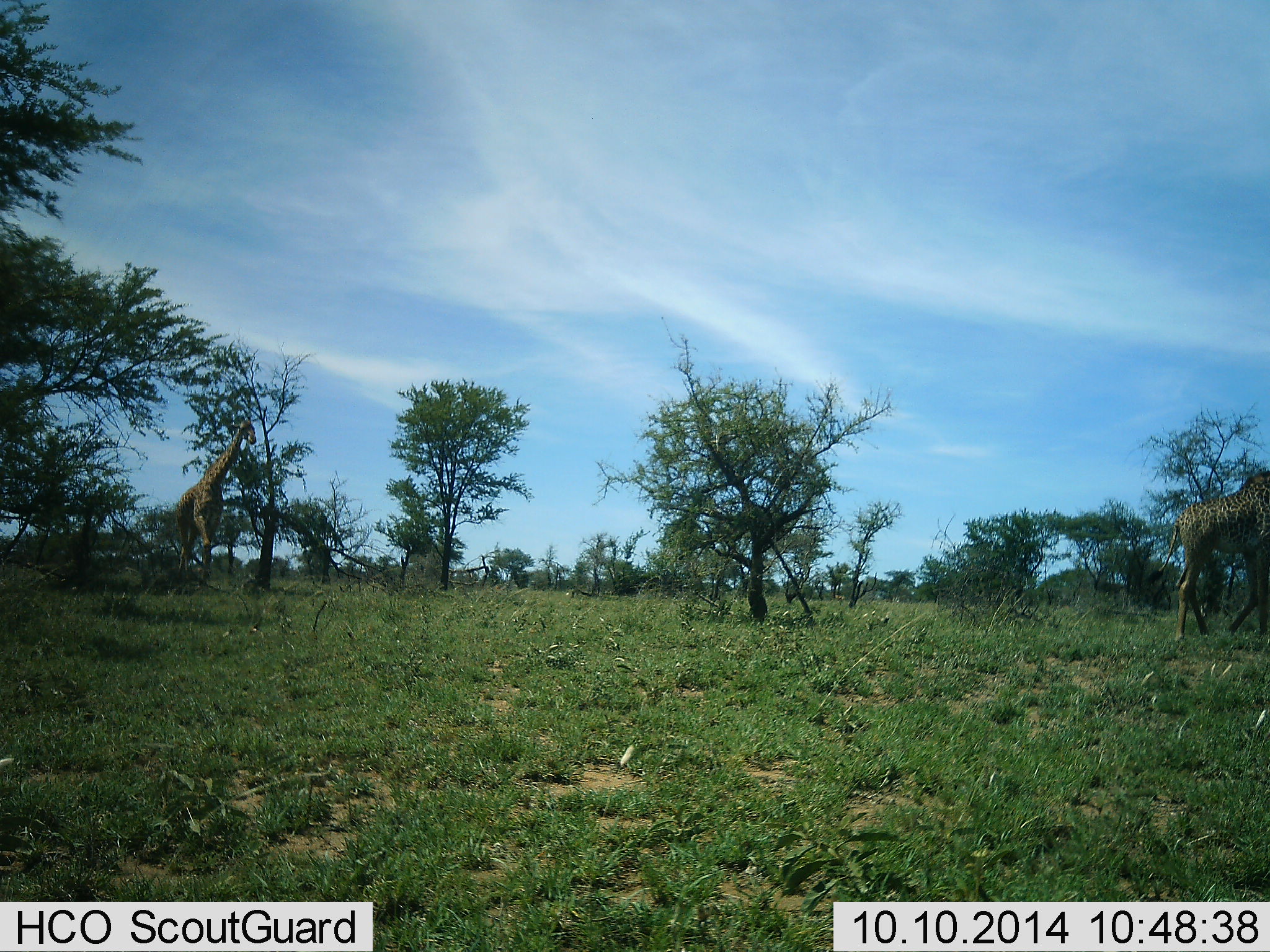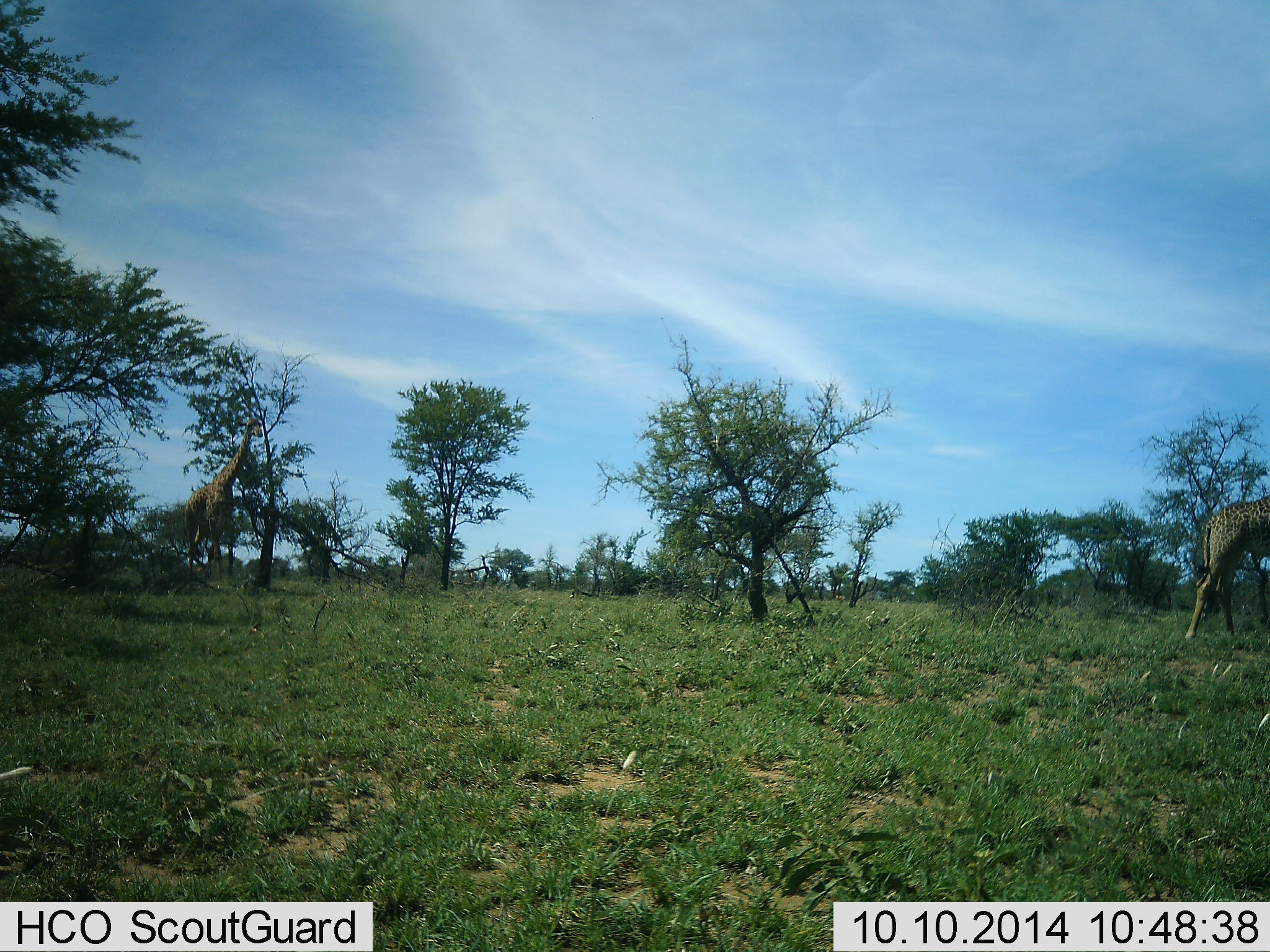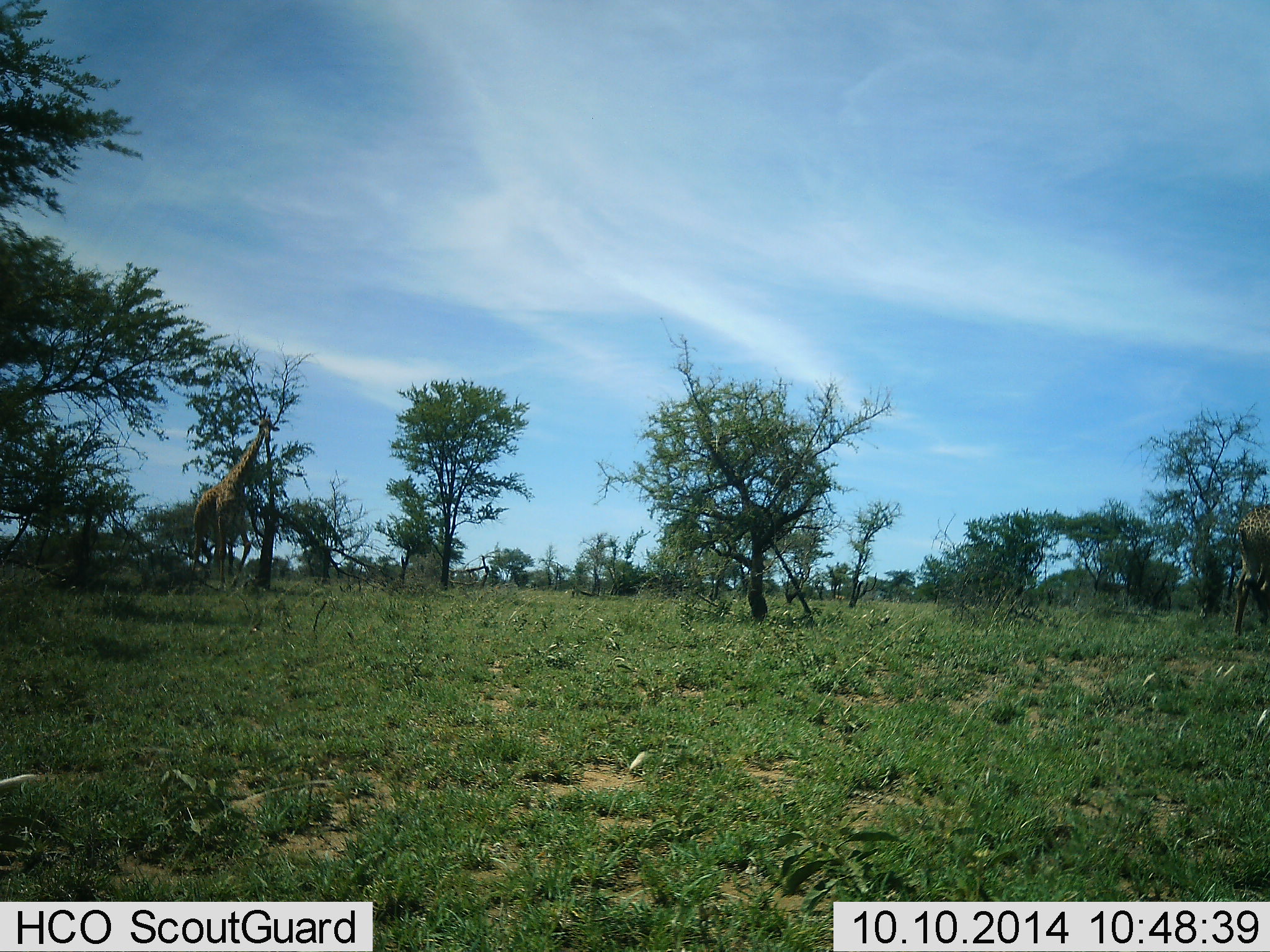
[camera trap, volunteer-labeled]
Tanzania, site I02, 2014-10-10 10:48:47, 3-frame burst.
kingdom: Animalia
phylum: Chordata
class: Mammalia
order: Artiodactyla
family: Giraffidae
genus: Giraffa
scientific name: Giraffa camelopardalis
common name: giraffe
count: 2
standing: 20%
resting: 0%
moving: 80%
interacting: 0%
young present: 0%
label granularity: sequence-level